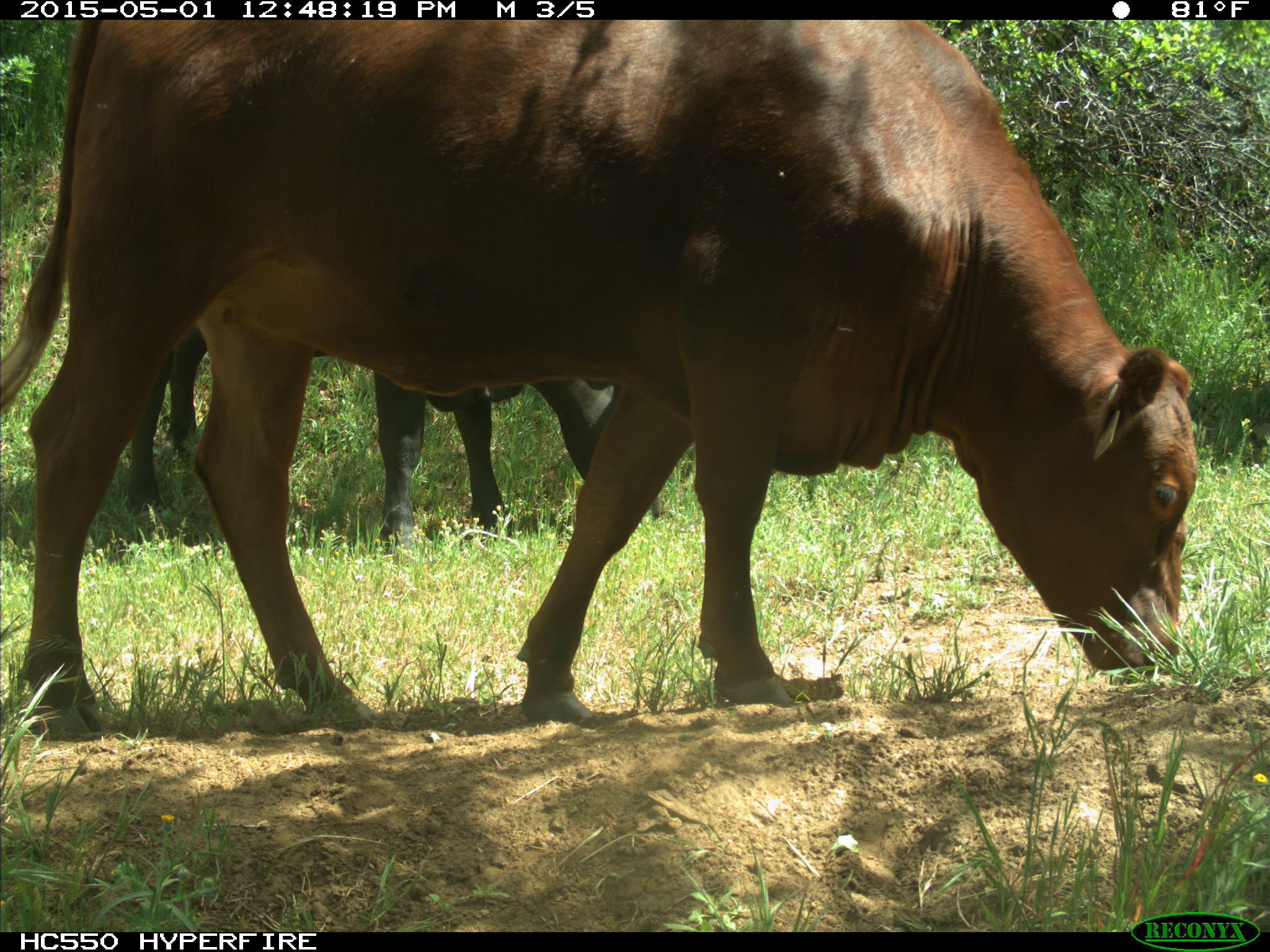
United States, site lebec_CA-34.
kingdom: Animalia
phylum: Chordata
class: Mammalia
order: Artiodactyla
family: Bovidae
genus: Bos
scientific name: Bos taurus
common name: domestic cow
Bos taurus (domestic cow).